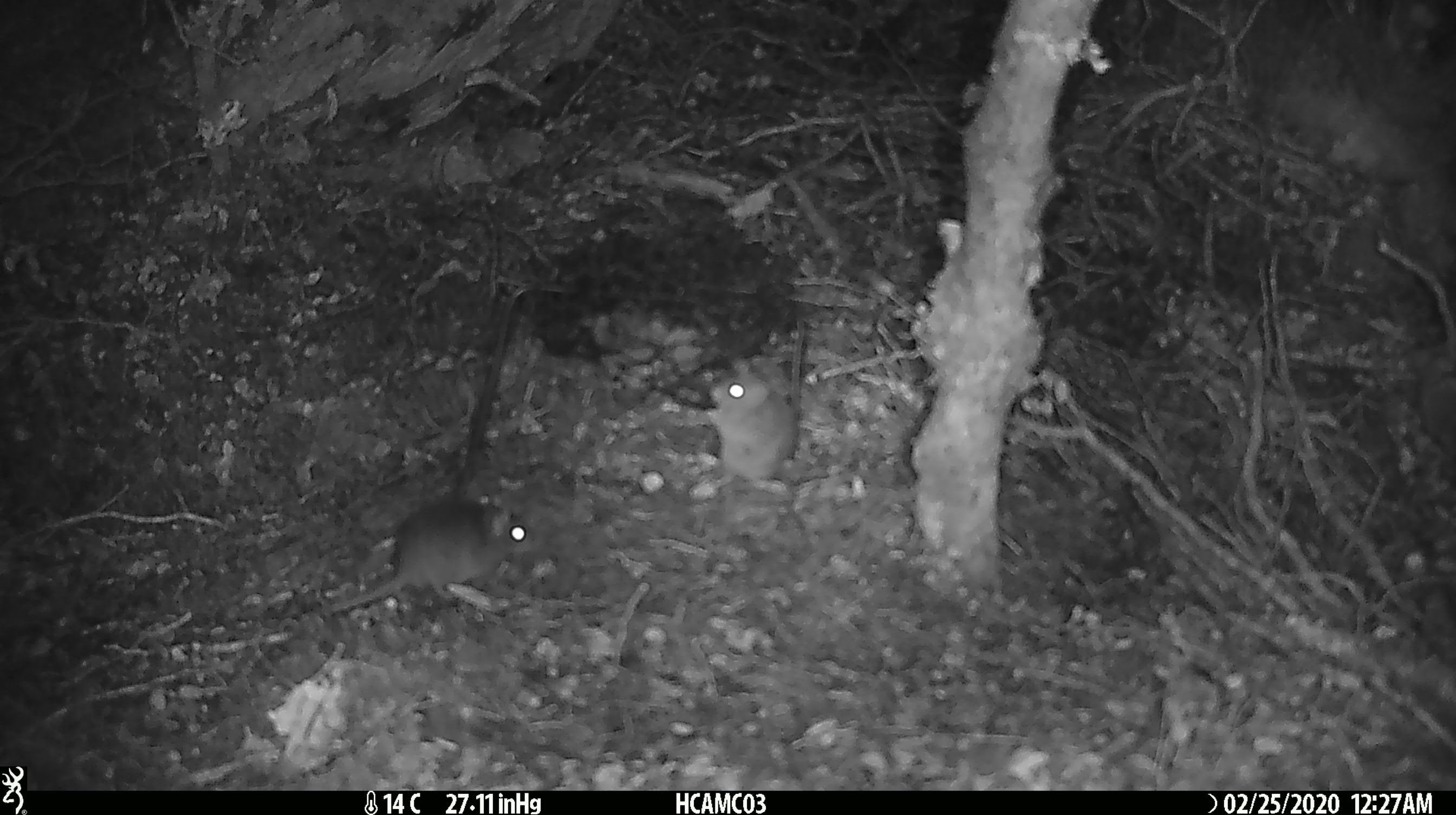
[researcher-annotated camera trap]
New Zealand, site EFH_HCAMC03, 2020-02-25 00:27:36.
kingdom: Animalia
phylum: Chordata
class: Mammalia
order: Rodentia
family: Muridae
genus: Mus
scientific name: Mus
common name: mouse